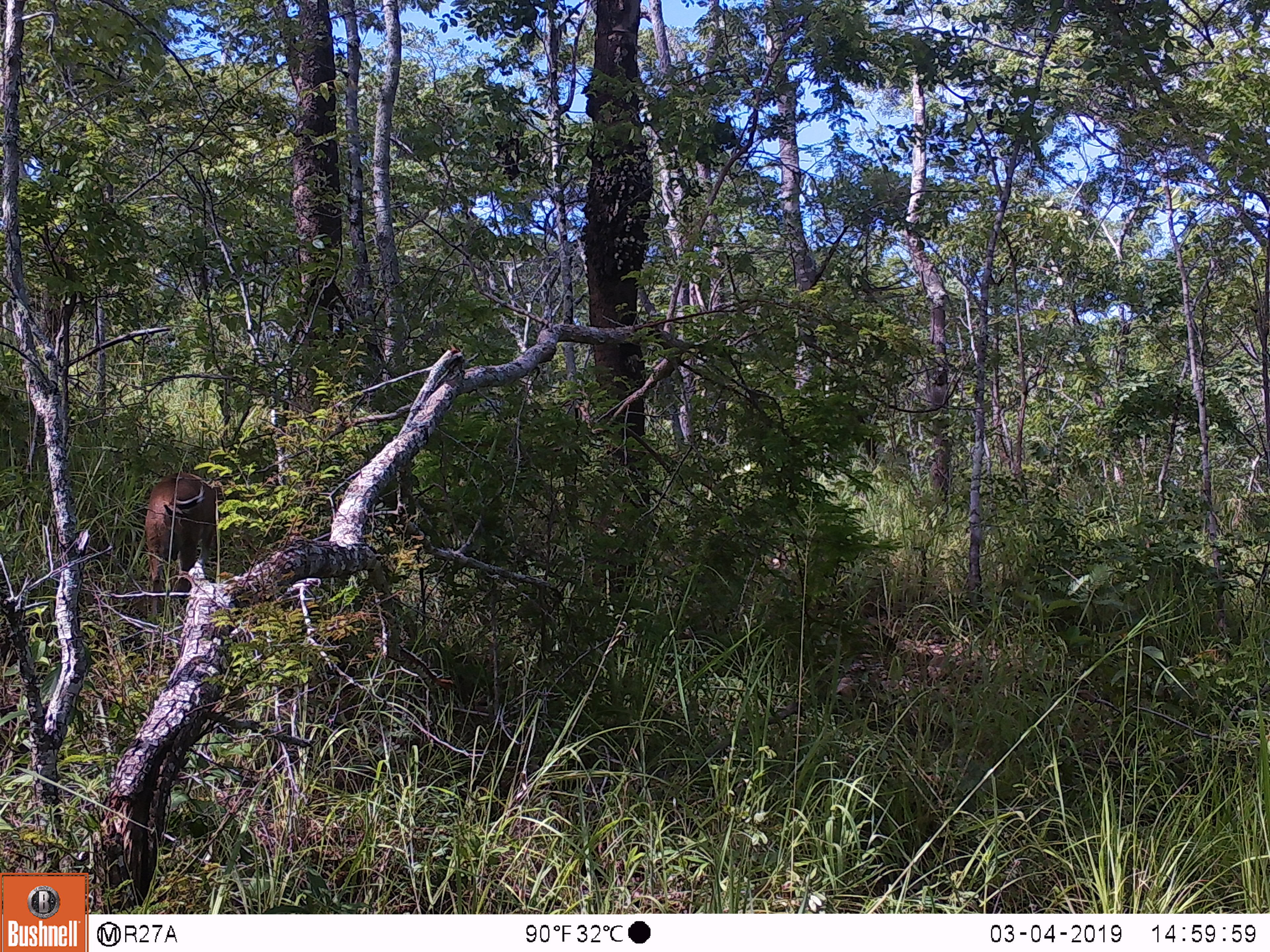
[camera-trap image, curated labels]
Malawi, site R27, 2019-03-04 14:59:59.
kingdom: Animalia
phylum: Chordata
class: Mammalia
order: Artiodactyla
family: Bovidae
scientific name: Antilopinae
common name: small antelope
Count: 1.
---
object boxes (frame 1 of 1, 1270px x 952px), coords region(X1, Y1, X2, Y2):
small antelope: region(135, 461, 231, 646)